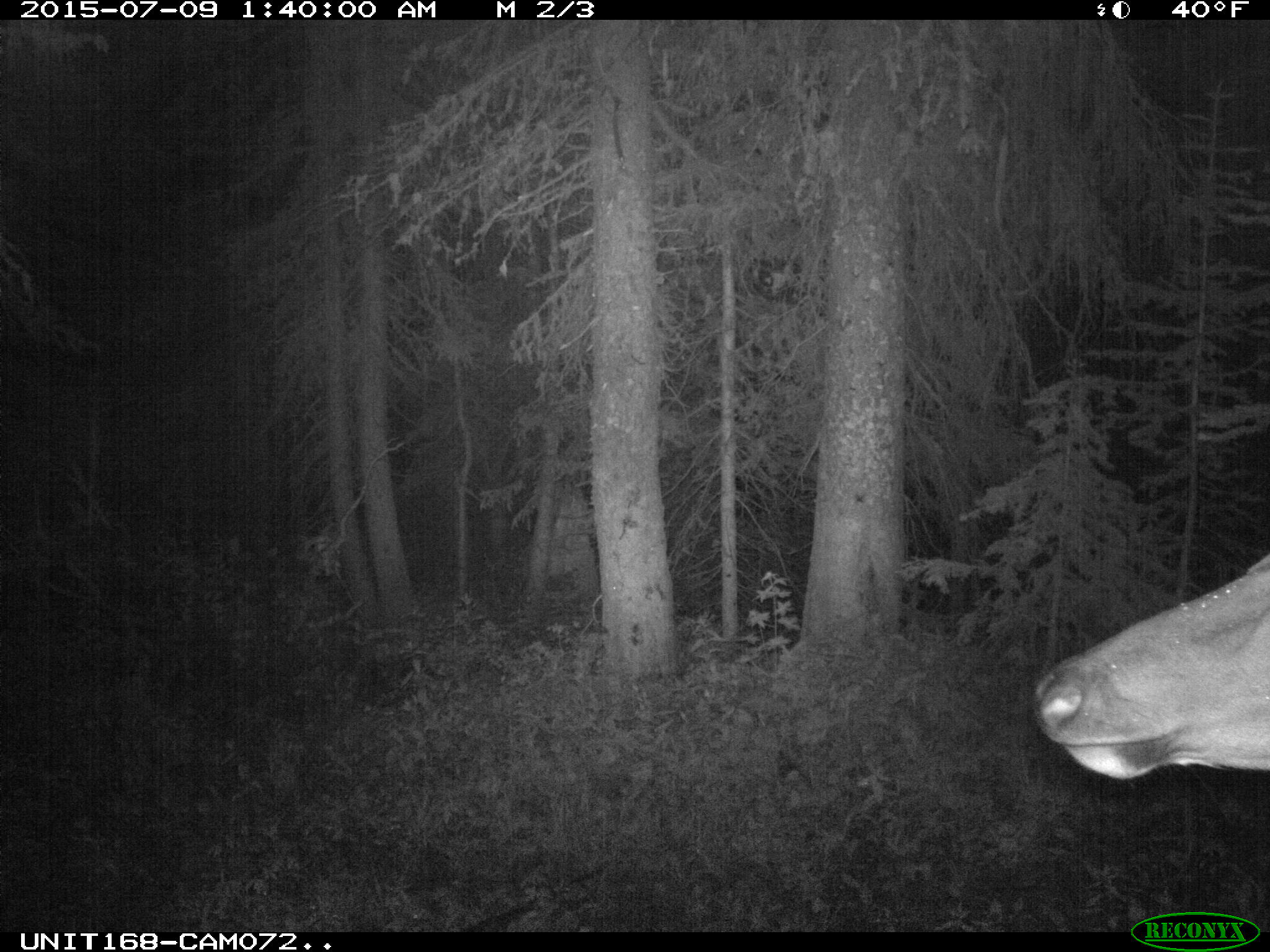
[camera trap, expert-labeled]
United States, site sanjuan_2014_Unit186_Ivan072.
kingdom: Animalia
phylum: Chordata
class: Mammalia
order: Artiodactyla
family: Cervidae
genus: Cervus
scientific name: Cervus elaphus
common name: red deer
Cervus elaphus (red deer).